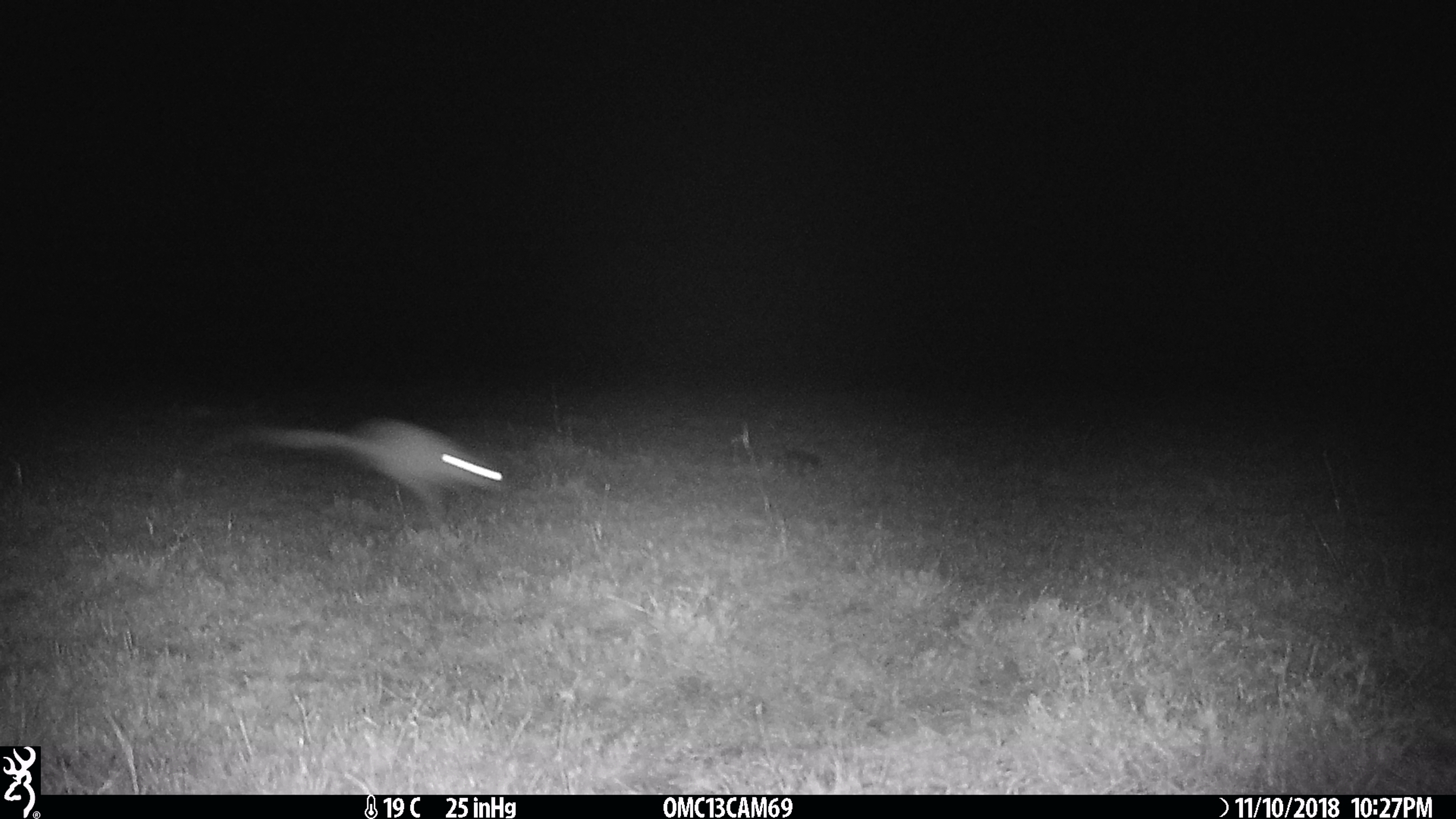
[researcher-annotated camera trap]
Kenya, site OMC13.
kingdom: Animalia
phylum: Chordata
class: Mammalia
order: Rodentia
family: Pedetidae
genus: Pedetes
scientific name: Pedetes capensis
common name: springhare